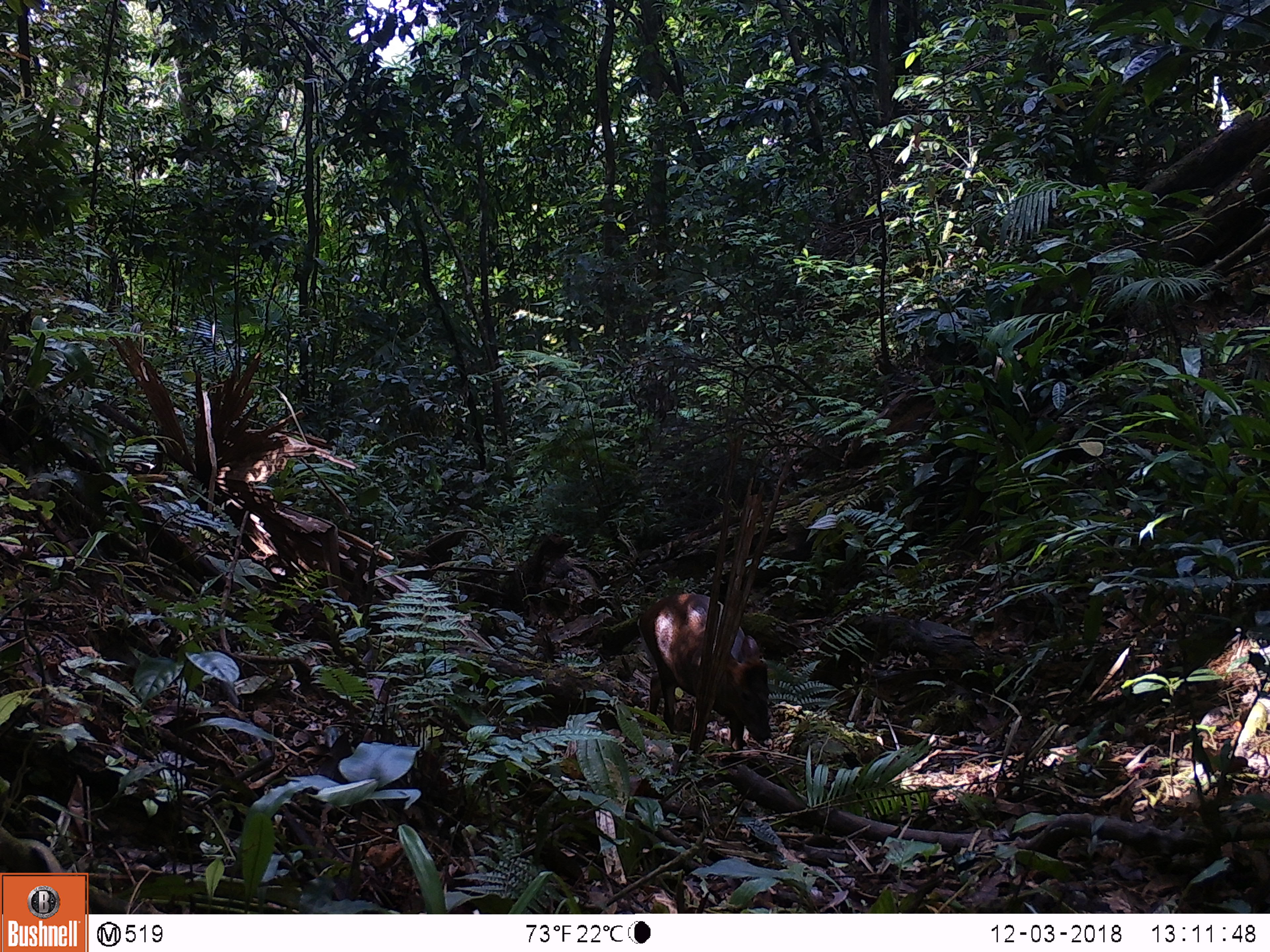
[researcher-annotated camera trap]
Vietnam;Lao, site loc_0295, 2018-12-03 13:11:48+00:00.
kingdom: Animalia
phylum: Chordata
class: Mammalia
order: Artiodactyla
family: Cervidae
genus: Muntiacus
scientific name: Muntiacus rooseveltorum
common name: roosevelt's muntjac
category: roosevelts muntjac group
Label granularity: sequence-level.